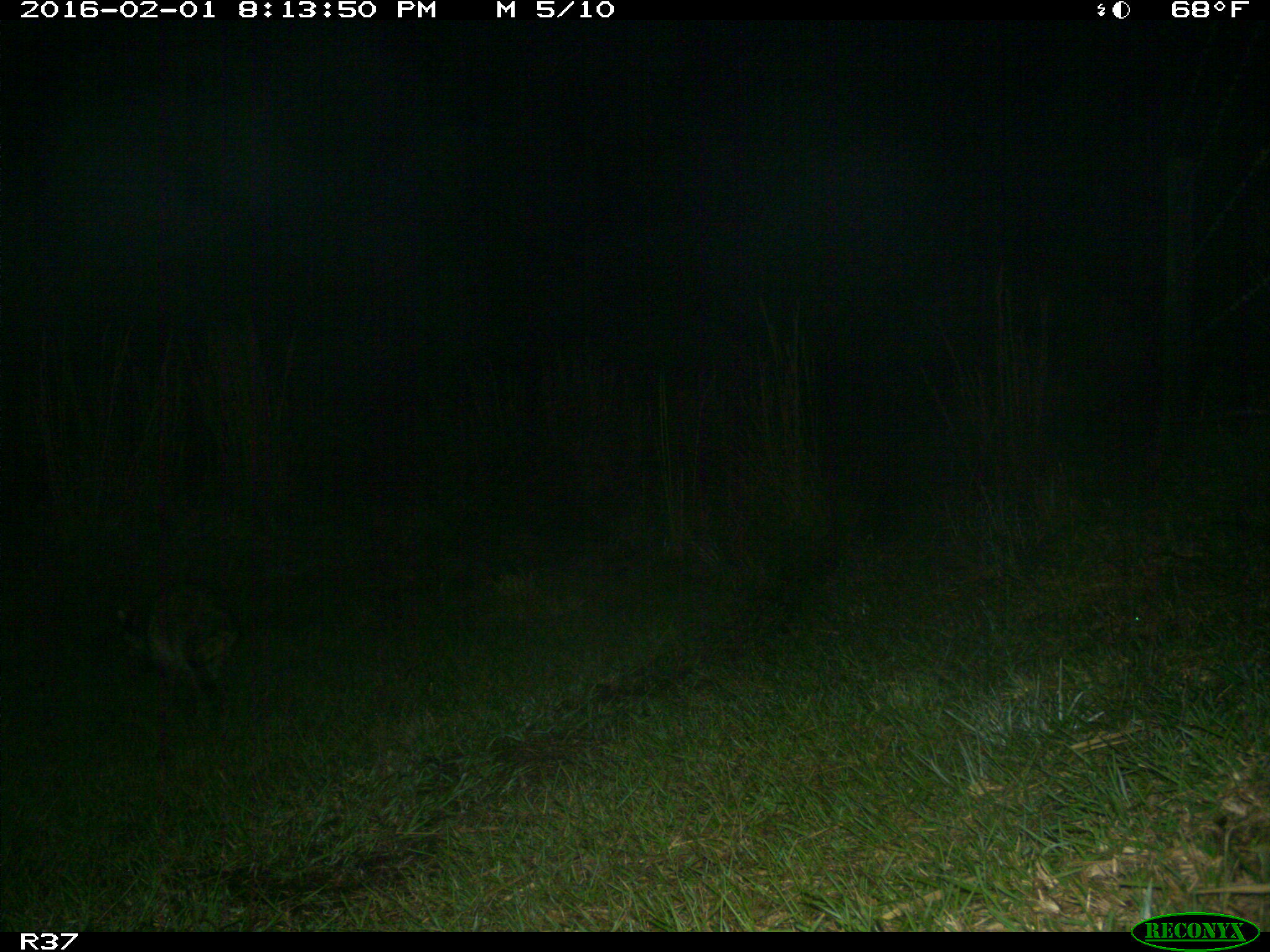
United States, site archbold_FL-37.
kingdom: Animalia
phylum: Chordata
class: Mammalia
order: Carnivora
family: Procyonidae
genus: Procyon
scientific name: Procyon lotor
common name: common raccoon